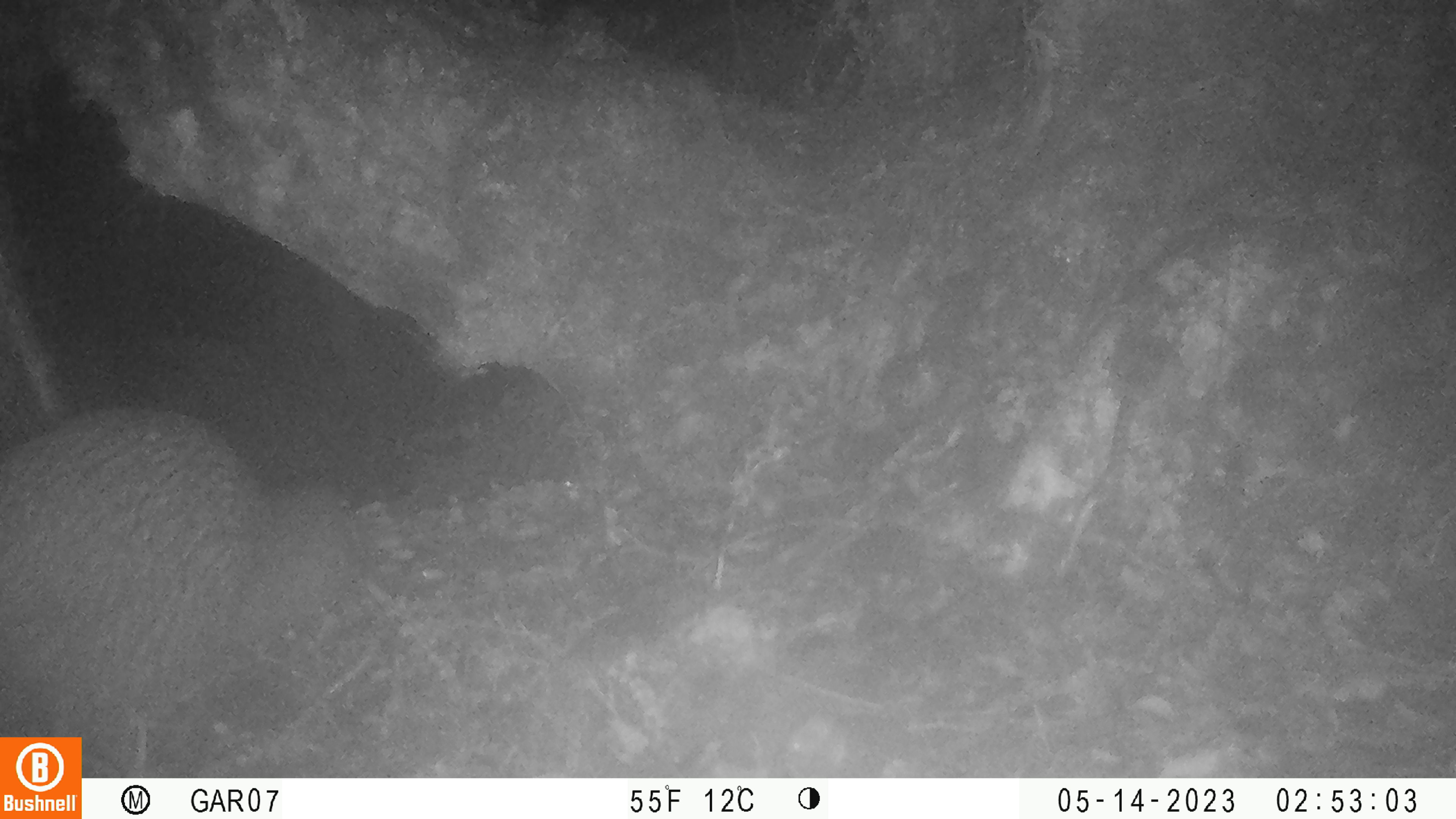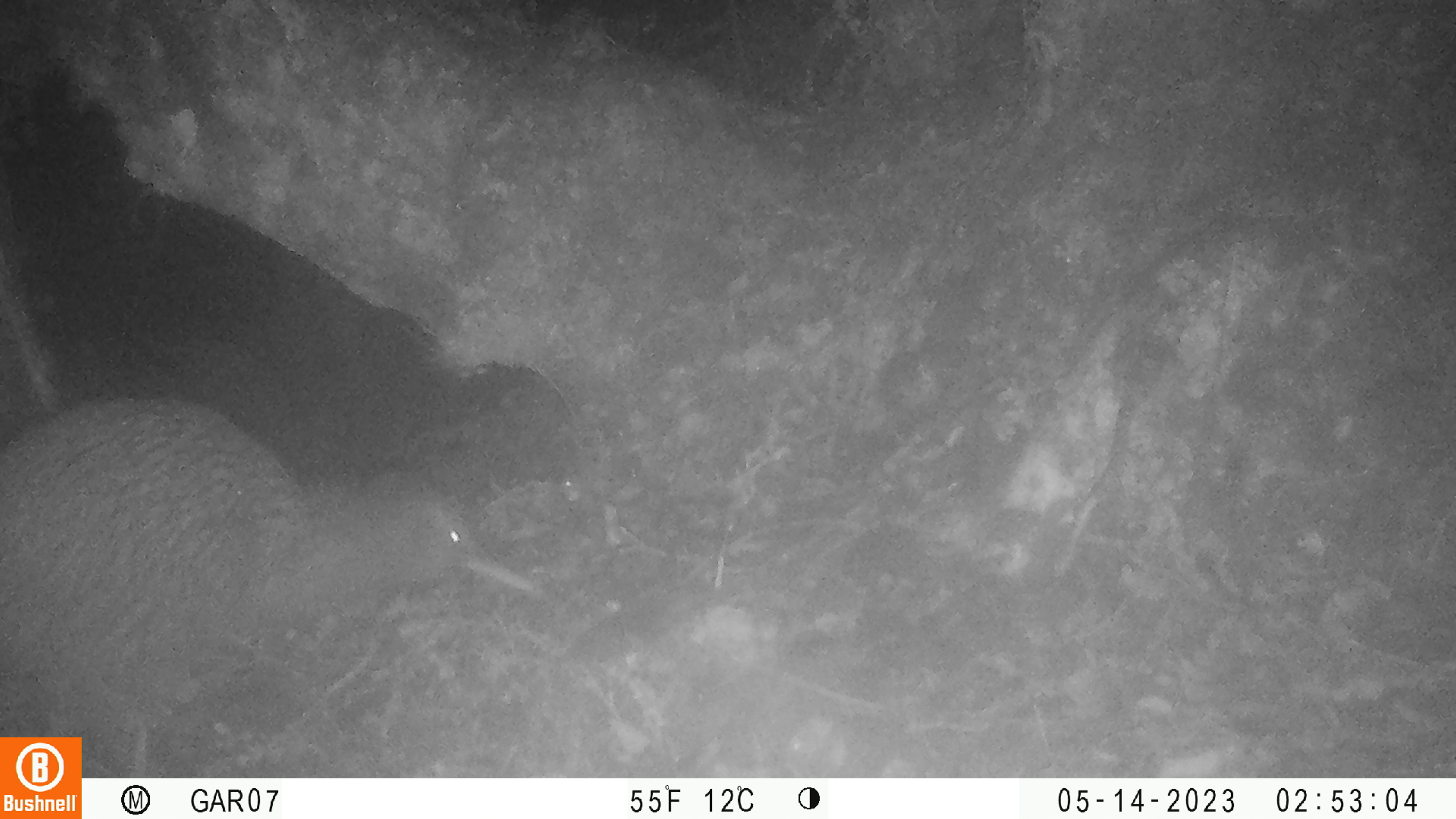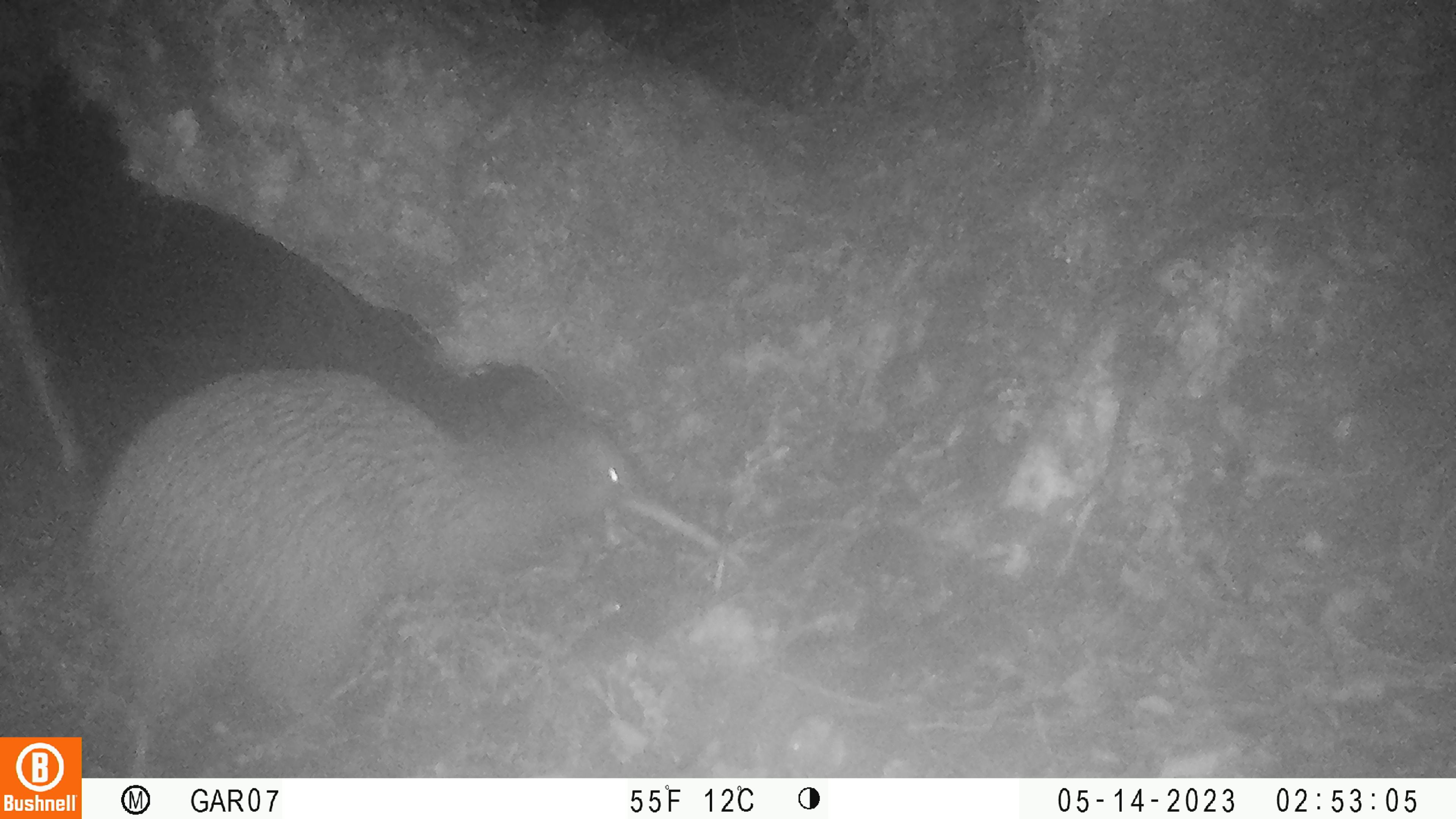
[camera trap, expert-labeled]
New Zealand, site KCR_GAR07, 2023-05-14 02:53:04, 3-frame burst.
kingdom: Animalia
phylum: Chordata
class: Aves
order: Apterygiformes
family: Apterygidae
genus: Apteryx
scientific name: Apteryx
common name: kiwi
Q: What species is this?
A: Kiwi (Apteryx).